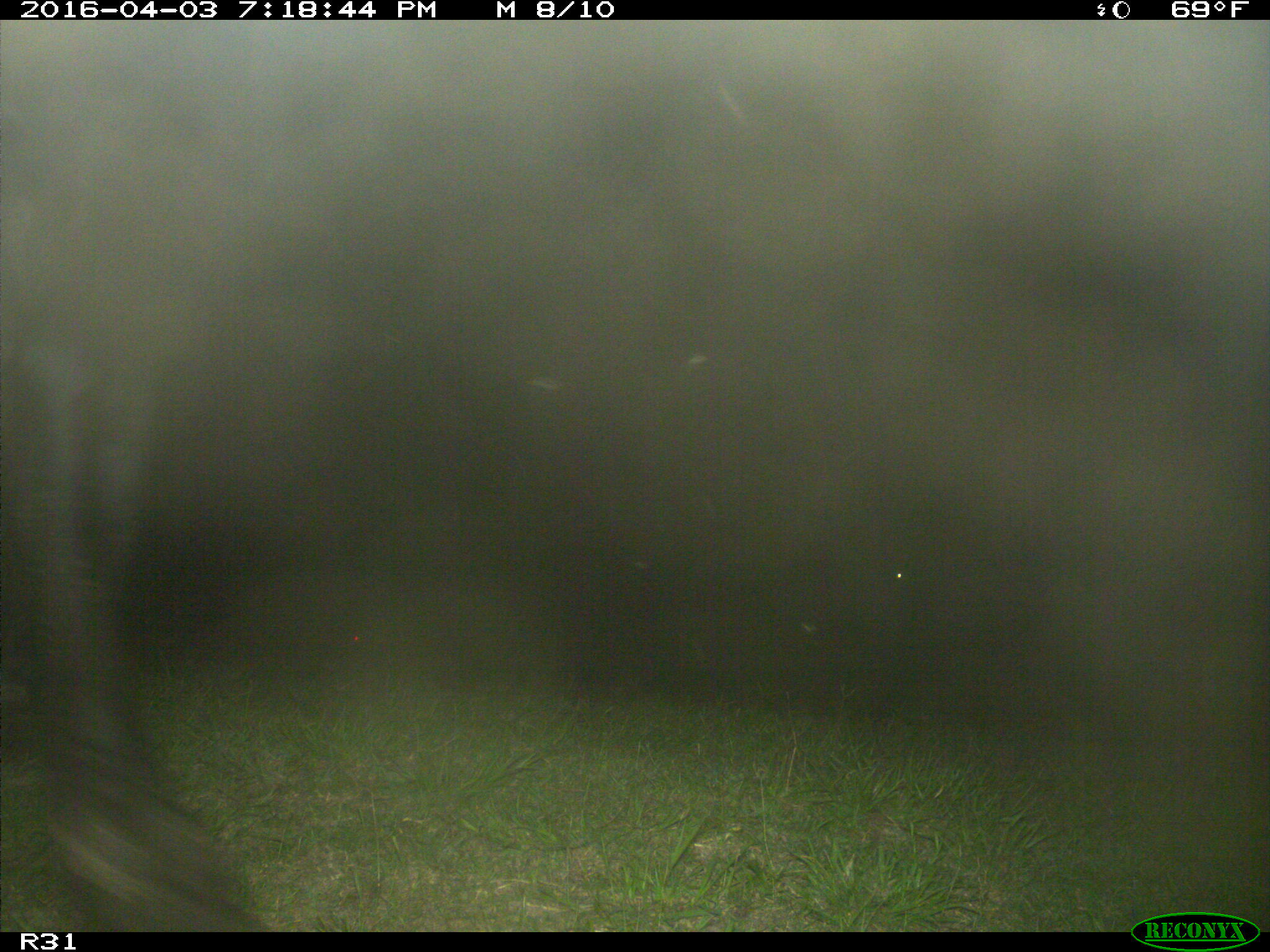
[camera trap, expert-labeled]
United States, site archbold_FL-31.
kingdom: Animalia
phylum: Chordata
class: Mammalia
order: Artiodactyla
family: Bovidae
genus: Bos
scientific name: Bos taurus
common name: domestic cow